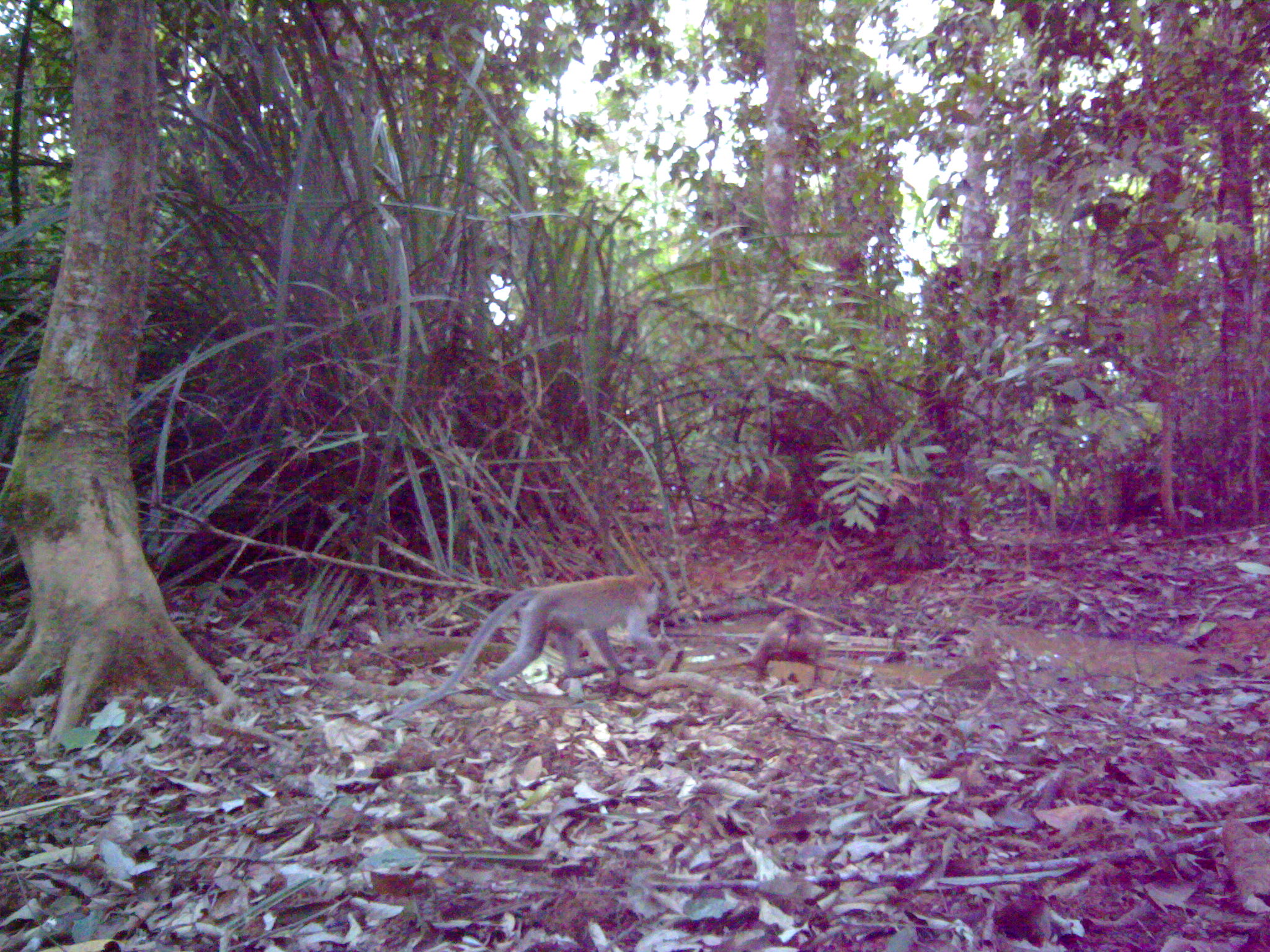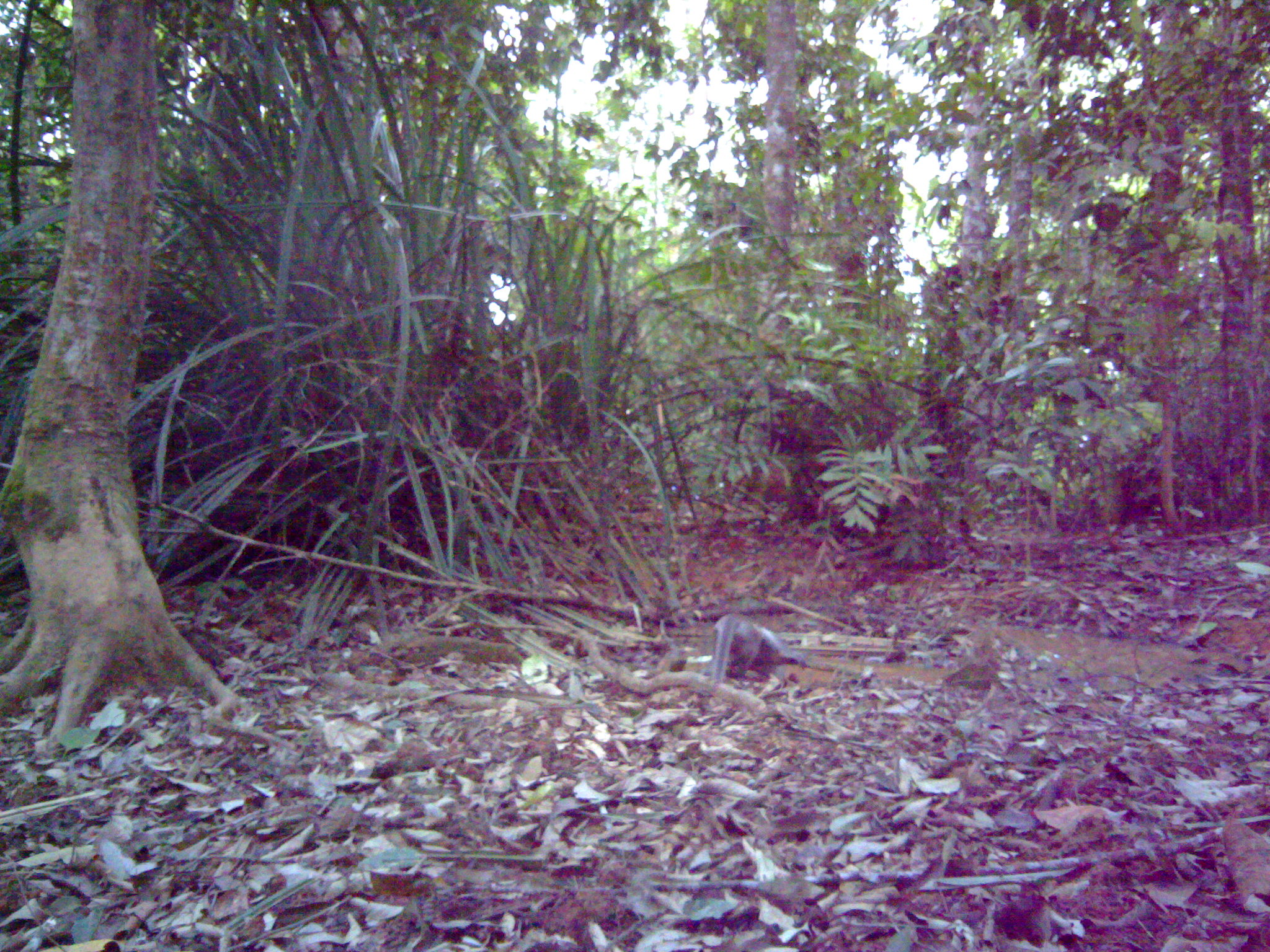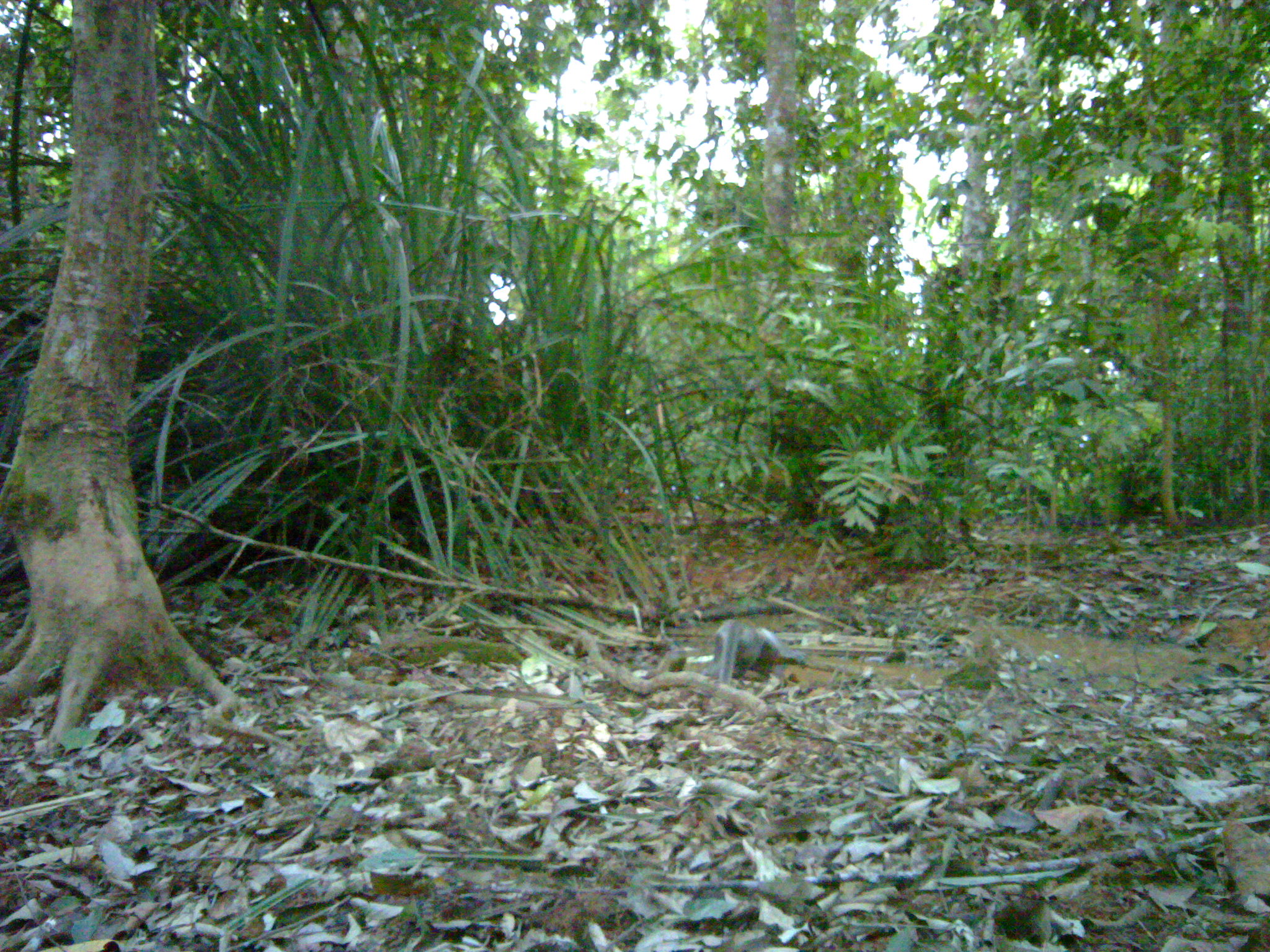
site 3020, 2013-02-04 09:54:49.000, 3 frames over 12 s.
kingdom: Animalia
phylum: Chordata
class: Mammalia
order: Primates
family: Cercopithecidae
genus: Macaca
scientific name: Macaca nemestrina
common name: southern pig-tailed macaque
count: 2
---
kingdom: Animalia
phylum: Chordata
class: Mammalia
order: Primates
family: Cercopithecidae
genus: Macaca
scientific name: Macaca fascicularis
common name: crab-eating macaque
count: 1